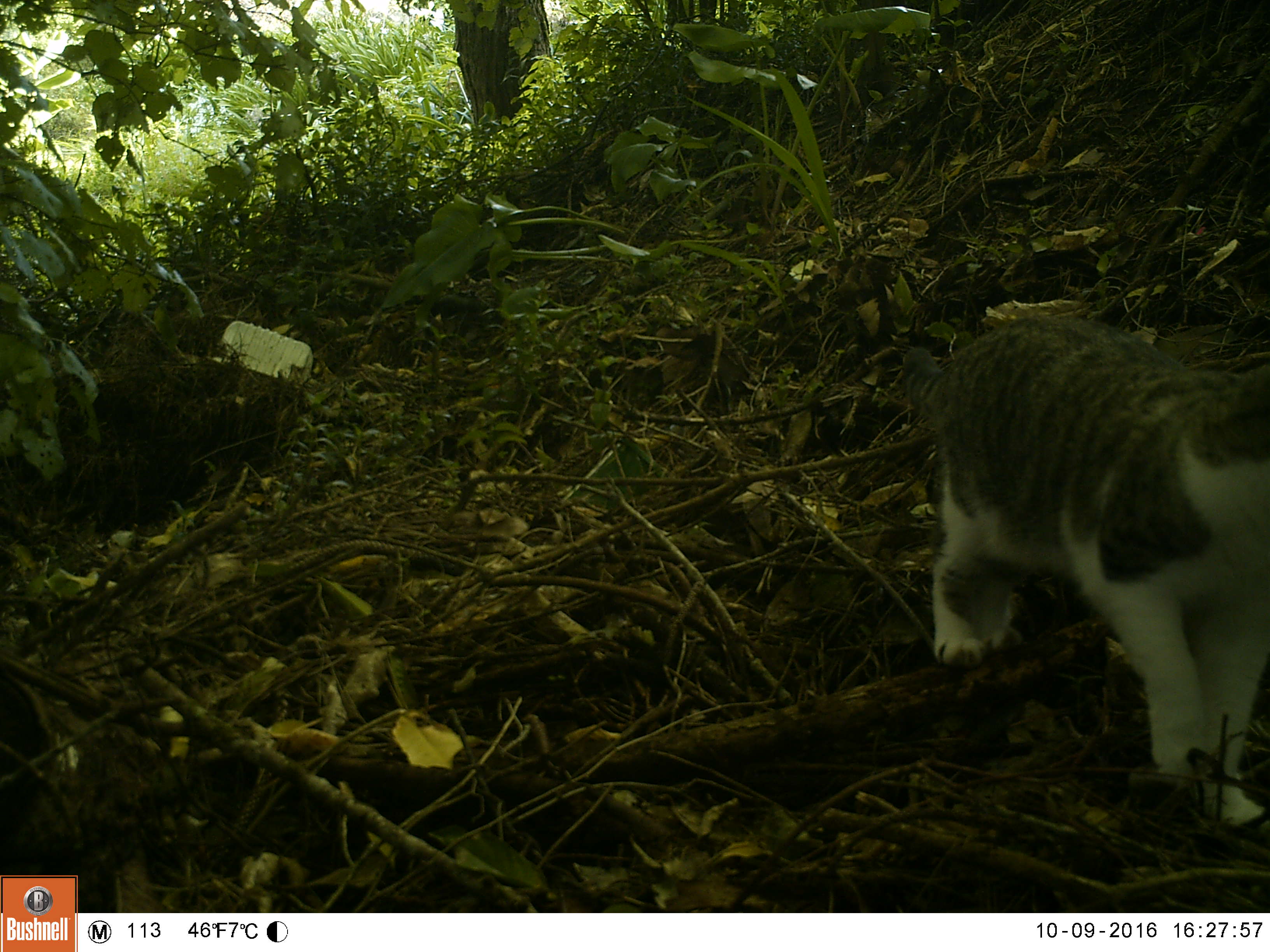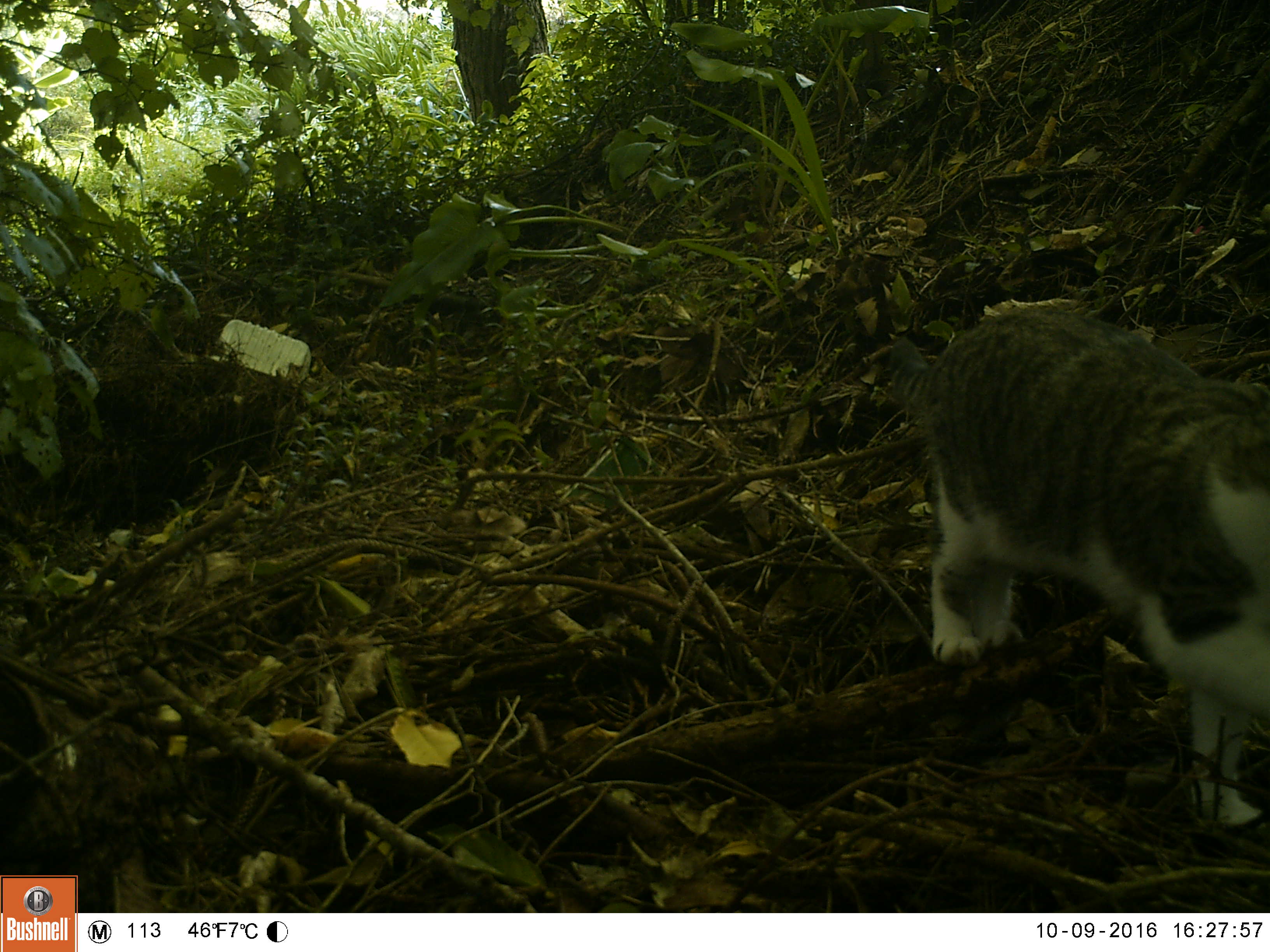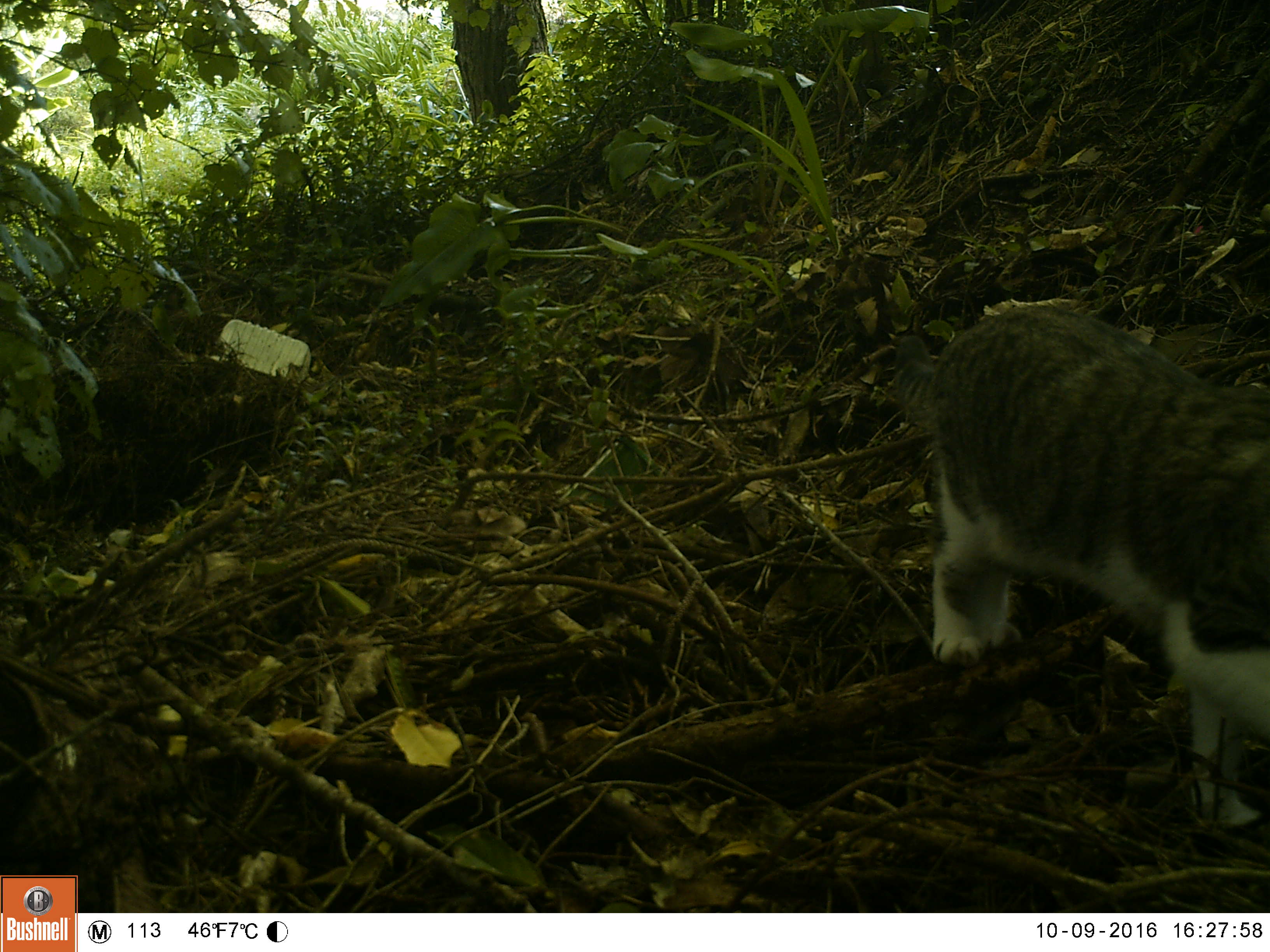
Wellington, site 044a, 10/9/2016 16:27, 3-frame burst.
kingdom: Animalia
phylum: Chordata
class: Mammalia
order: Carnivora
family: Felidae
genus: Felis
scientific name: Felis catus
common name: cat